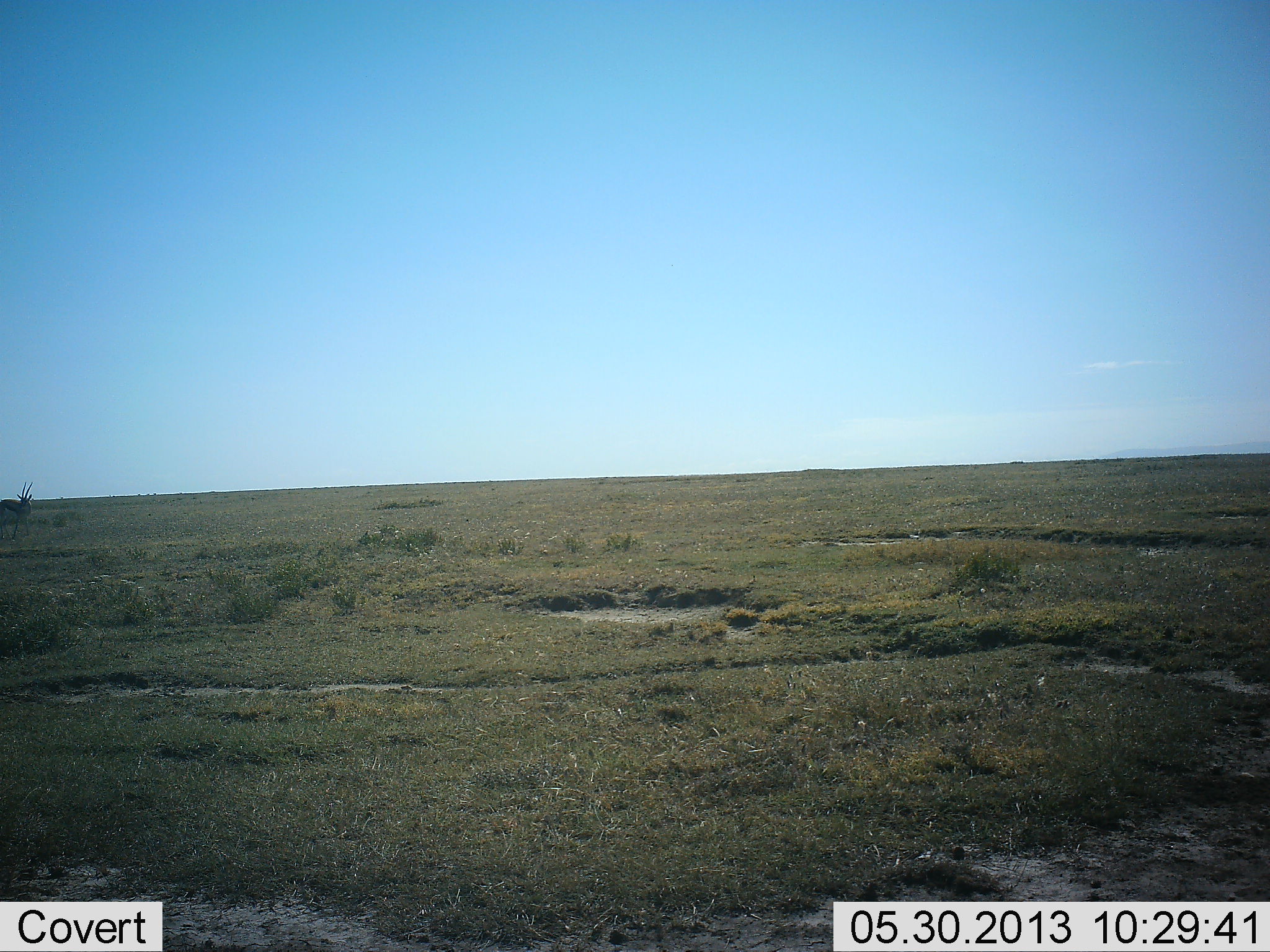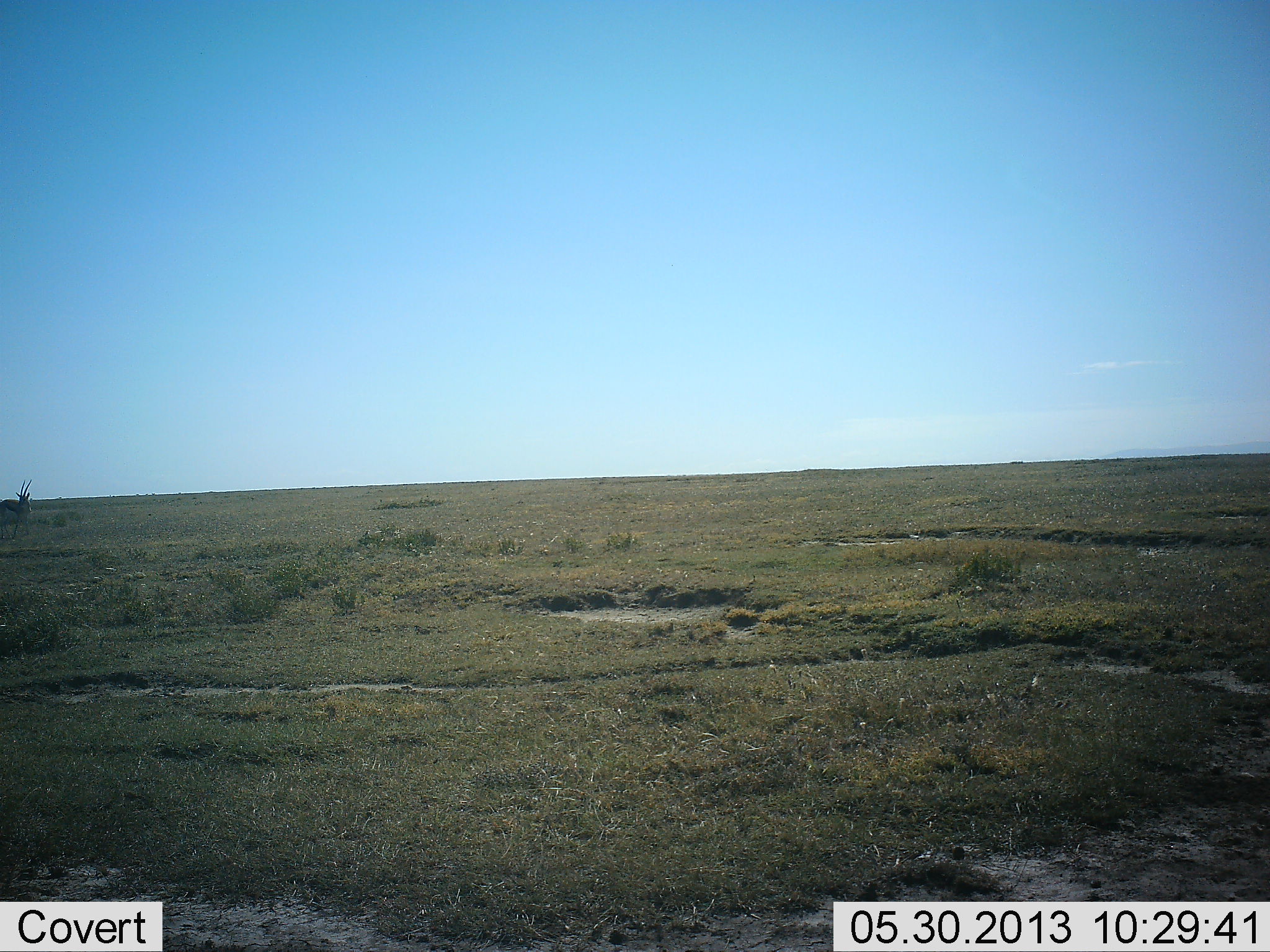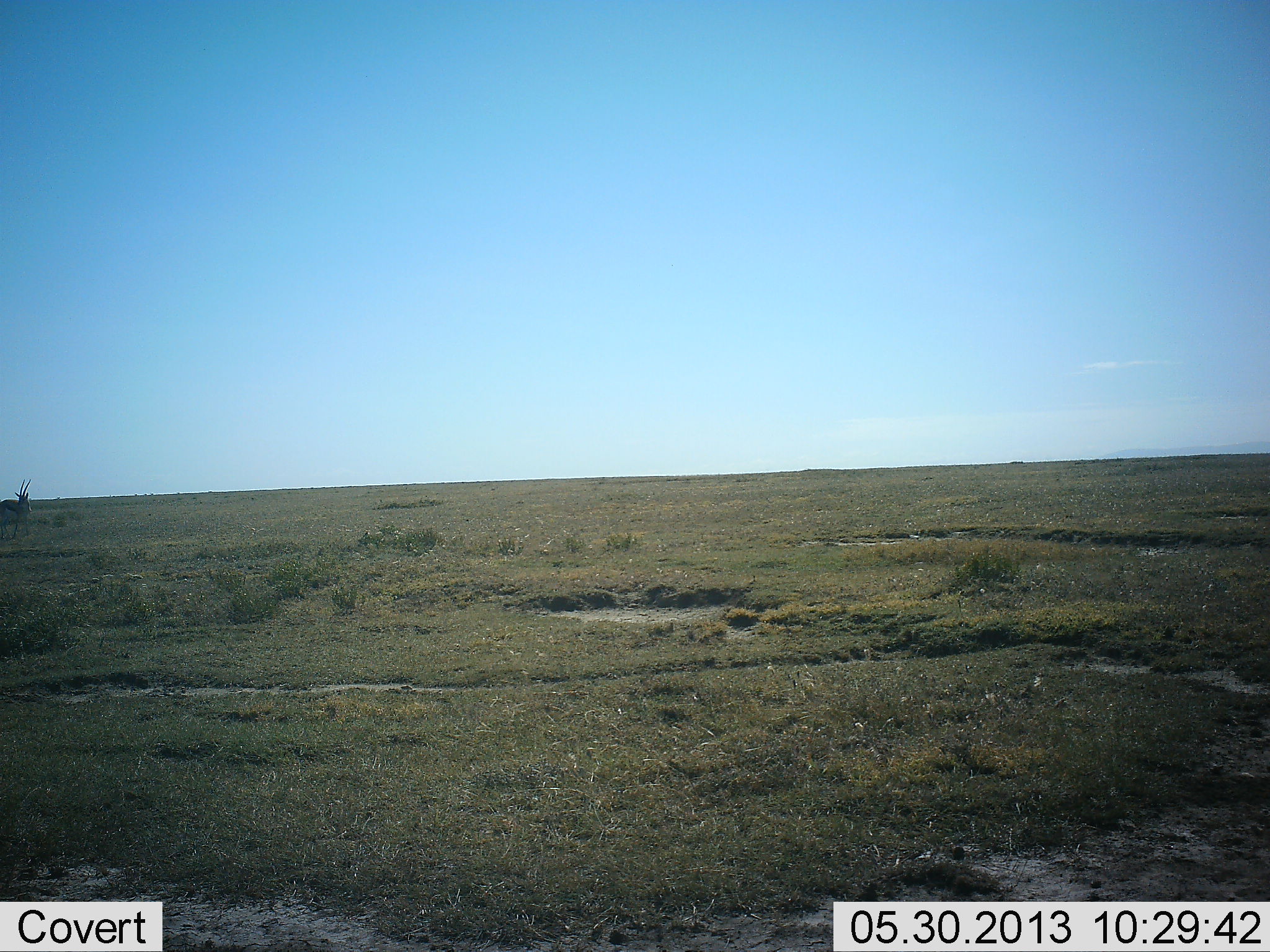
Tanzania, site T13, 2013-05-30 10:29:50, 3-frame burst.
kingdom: Animalia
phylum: Chordata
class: Mammalia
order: Artiodactyla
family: Bovidae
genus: Eudorcas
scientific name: Eudorcas thomsonii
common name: thomson's gazelle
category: gazellethomsons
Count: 1.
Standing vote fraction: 100%.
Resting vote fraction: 0%.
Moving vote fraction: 0%.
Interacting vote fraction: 0%.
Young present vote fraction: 0%.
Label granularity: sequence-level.